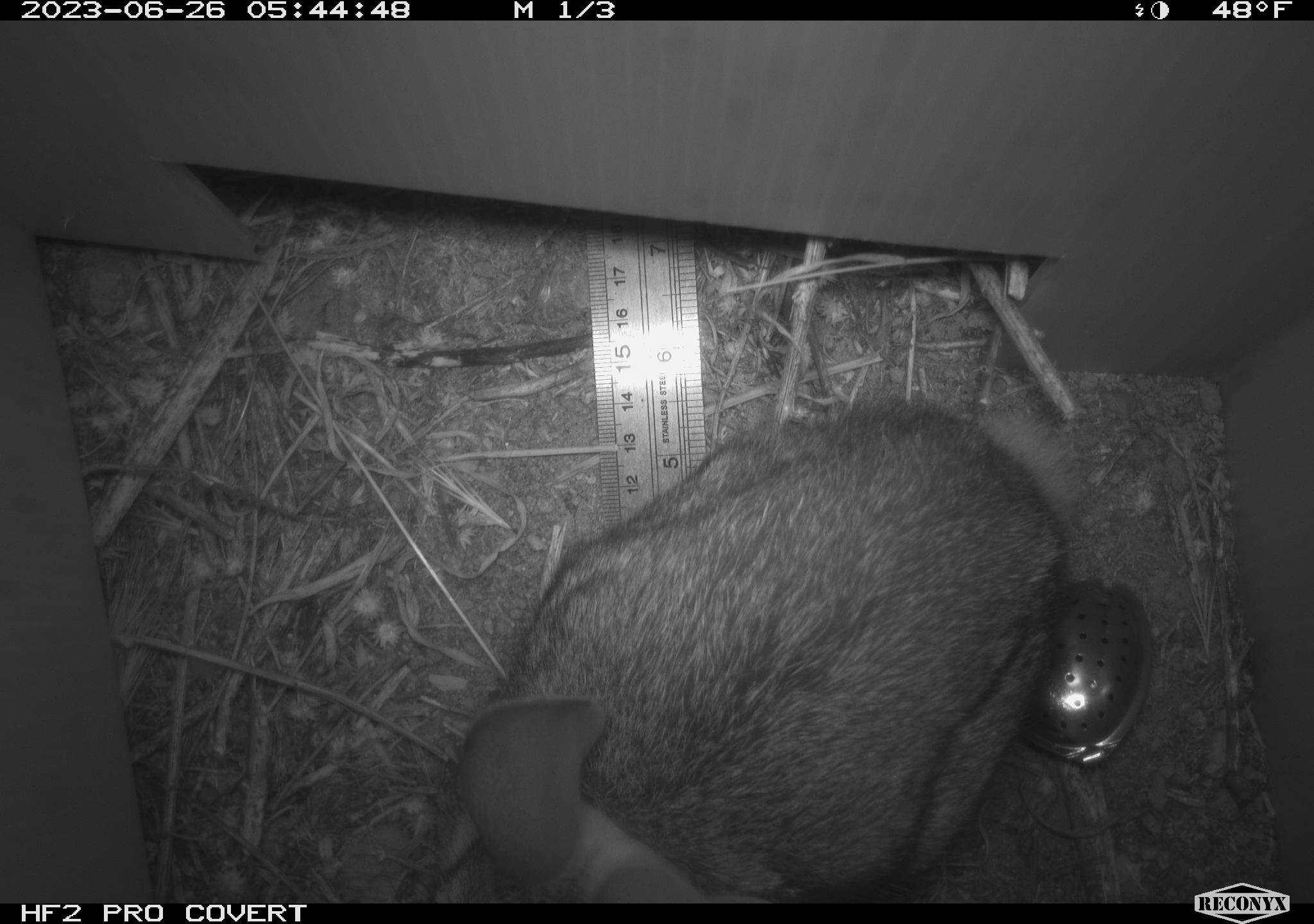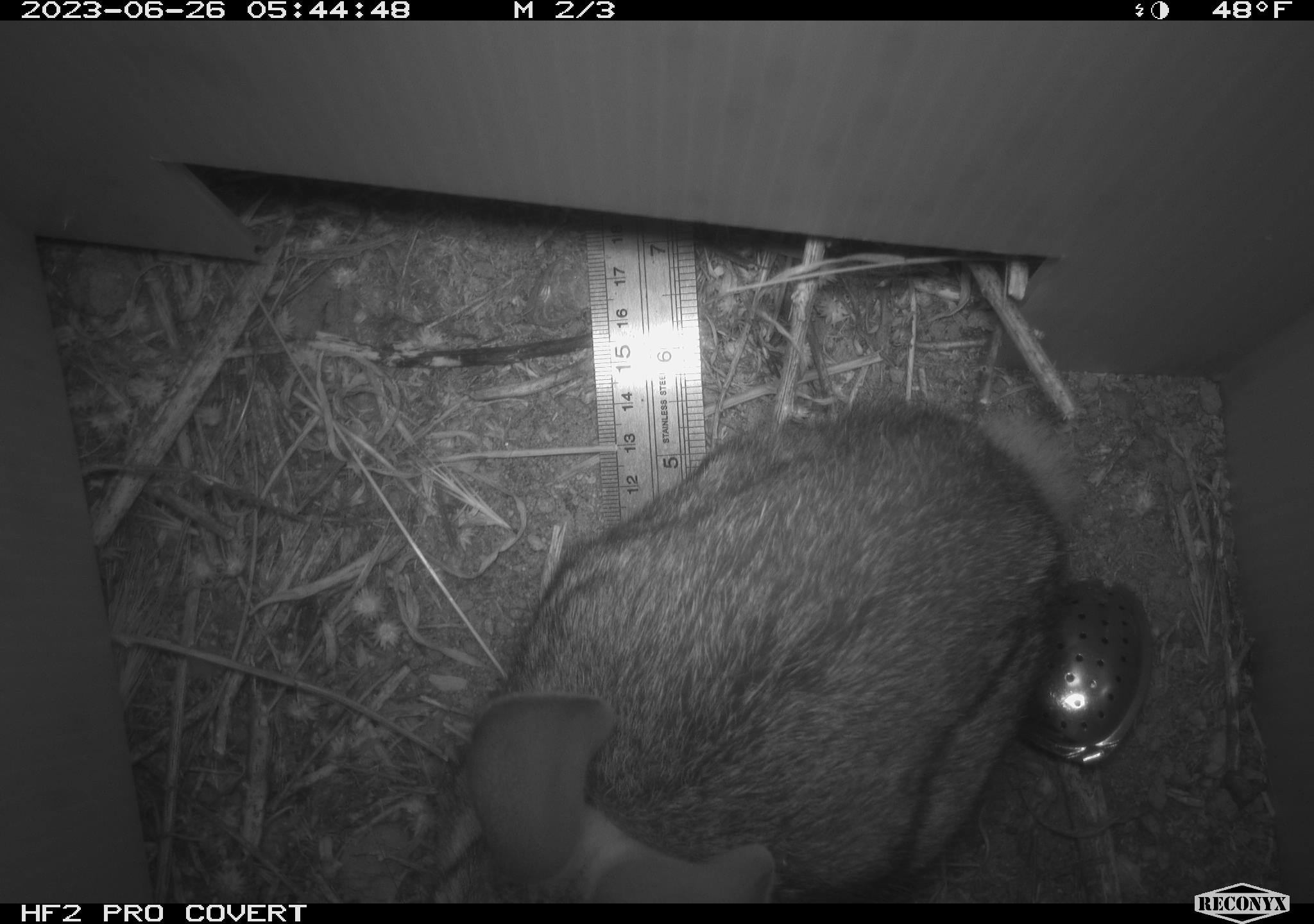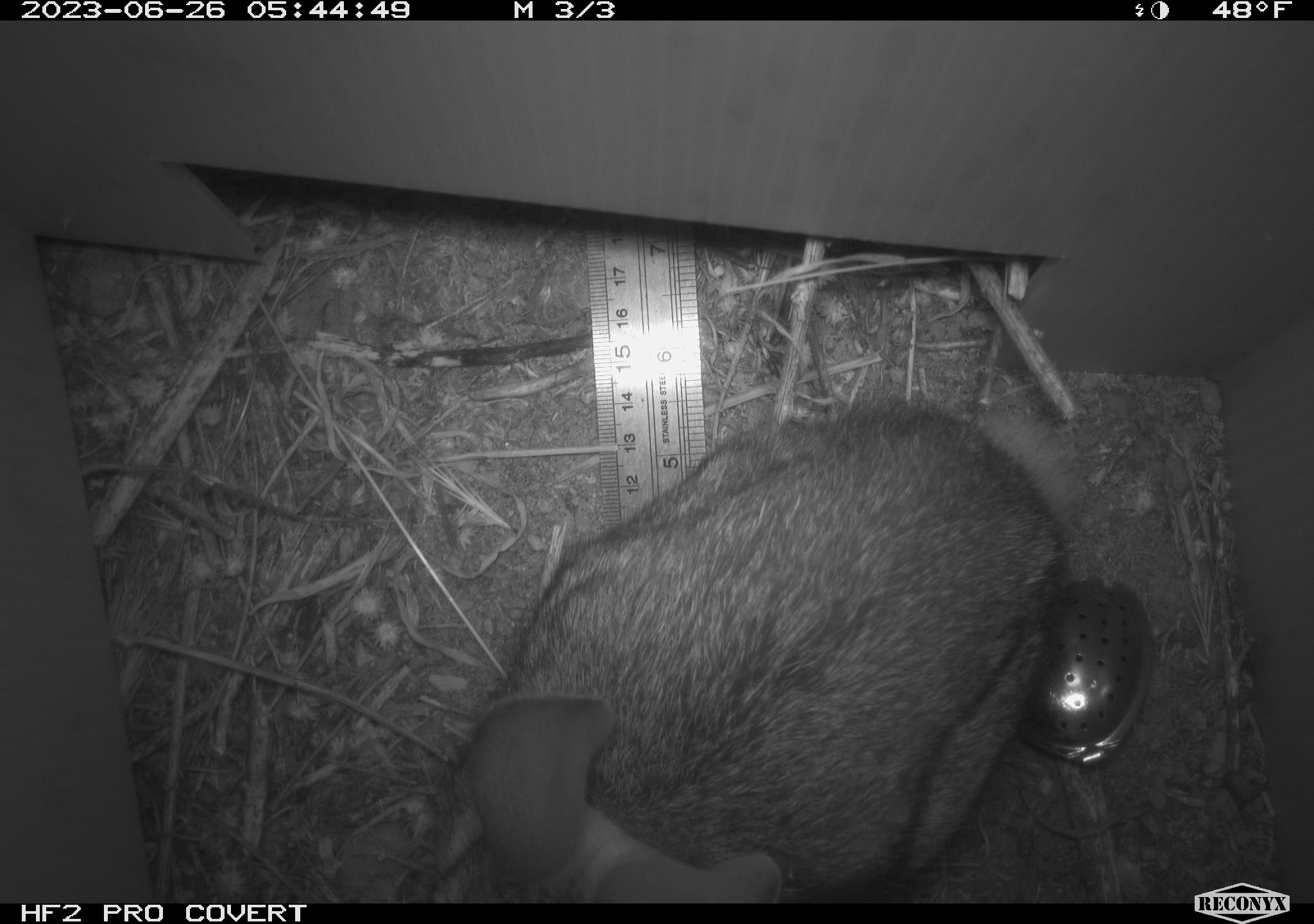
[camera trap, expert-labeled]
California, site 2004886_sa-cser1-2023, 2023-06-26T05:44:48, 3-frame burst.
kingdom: Animalia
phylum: Chordata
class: Mammalia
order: Lagomorpha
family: Leporidae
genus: Sylvilagus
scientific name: Sylvilagus bachmani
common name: brush rabbit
Brush rabbit (Sylvilagus bachmani).